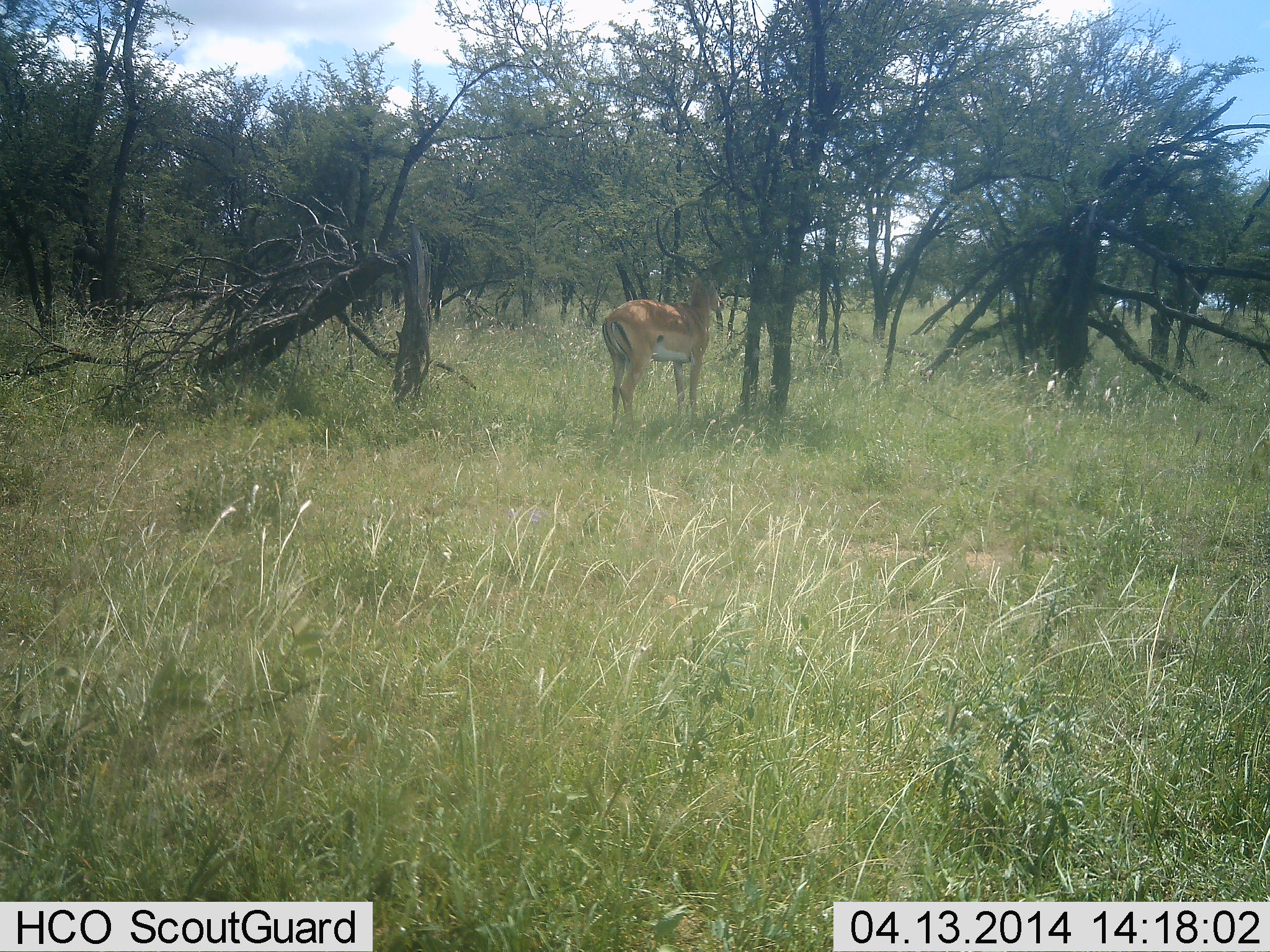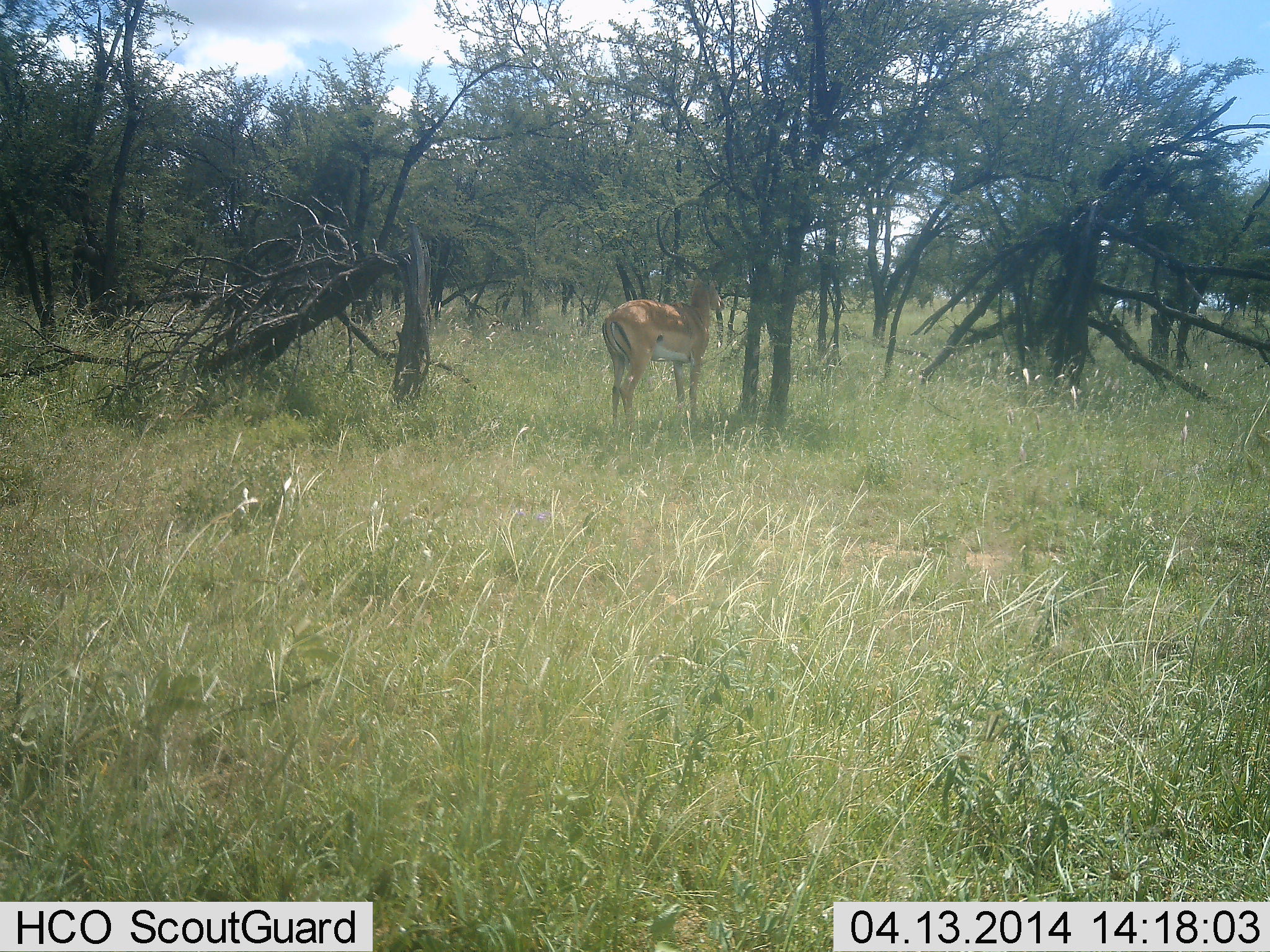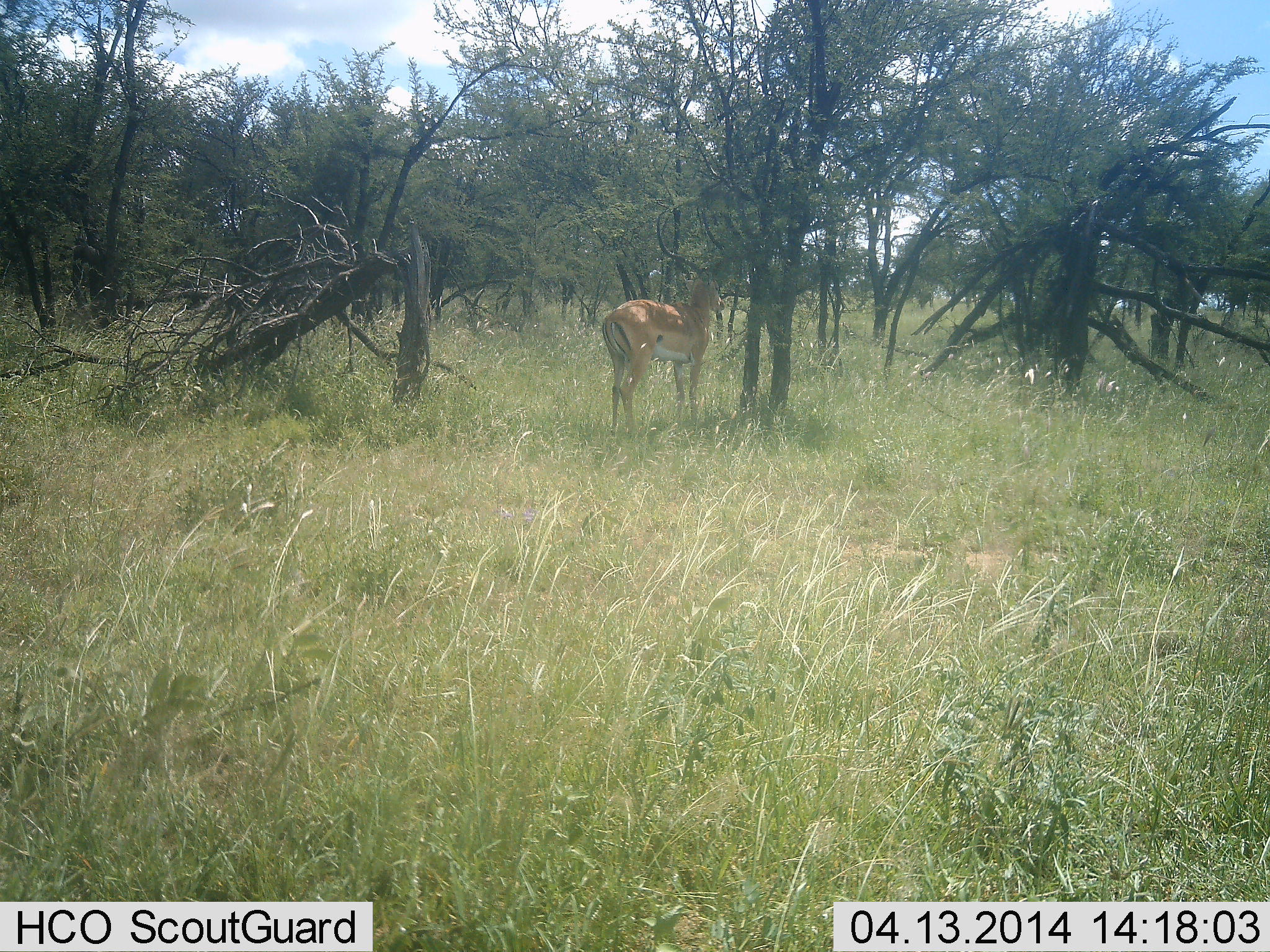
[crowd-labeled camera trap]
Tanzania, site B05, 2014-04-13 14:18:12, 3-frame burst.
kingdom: Animalia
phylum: Chordata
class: Mammalia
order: Artiodactyla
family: Bovidae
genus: Aepyceros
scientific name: Aepyceros melampus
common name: impala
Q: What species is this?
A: Impala (Aepyceros melampus).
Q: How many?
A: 1.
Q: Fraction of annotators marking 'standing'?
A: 94%.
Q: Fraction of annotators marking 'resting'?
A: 11%.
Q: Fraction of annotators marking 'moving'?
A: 0%.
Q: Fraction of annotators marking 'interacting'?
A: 0%.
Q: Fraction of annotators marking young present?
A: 0%.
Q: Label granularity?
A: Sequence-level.